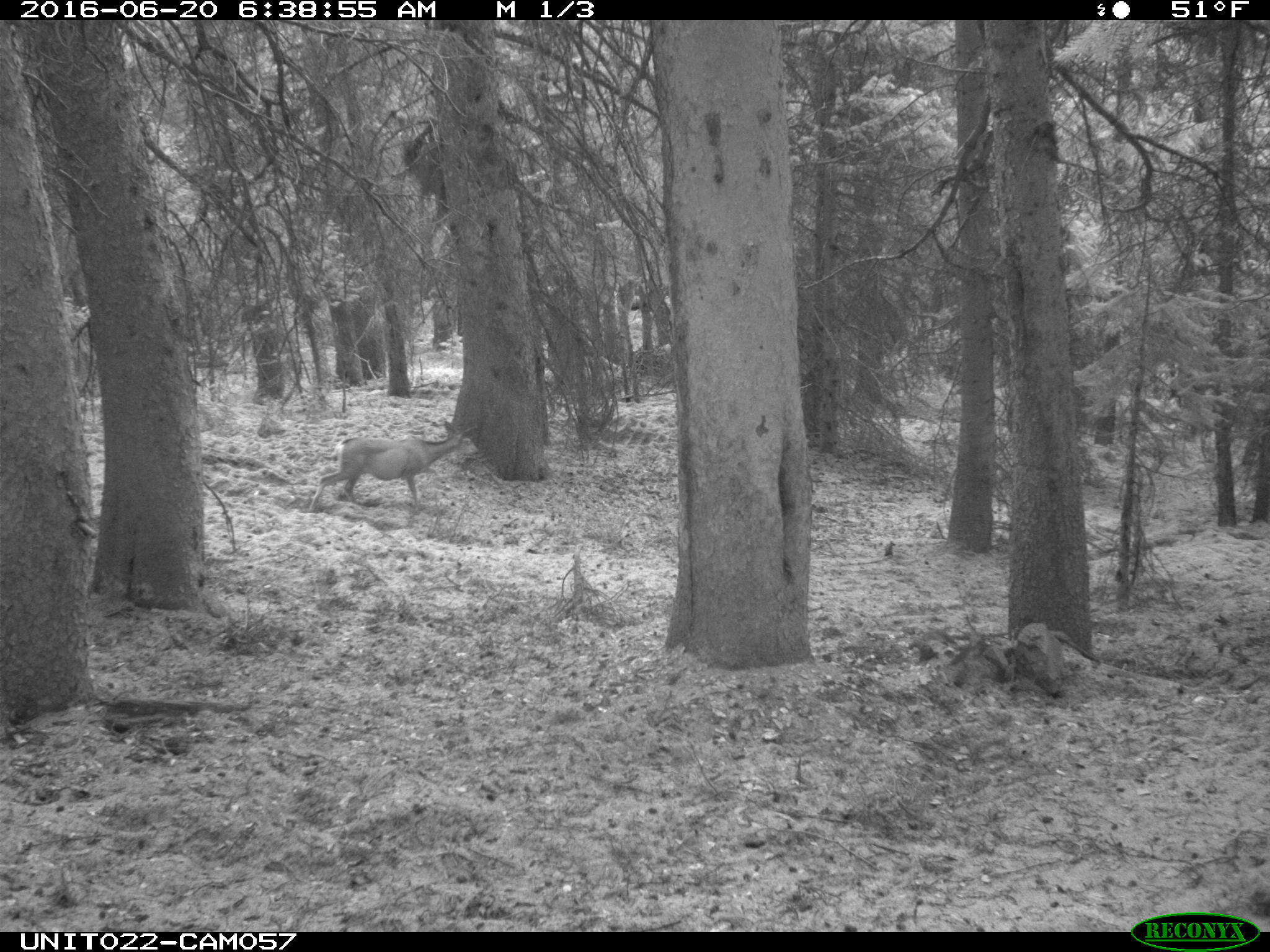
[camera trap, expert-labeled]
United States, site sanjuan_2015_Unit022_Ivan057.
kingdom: Animalia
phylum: Chordata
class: Mammalia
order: Artiodactyla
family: Cervidae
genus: Odocoileus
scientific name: Odocoileus hemionus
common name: mule deer